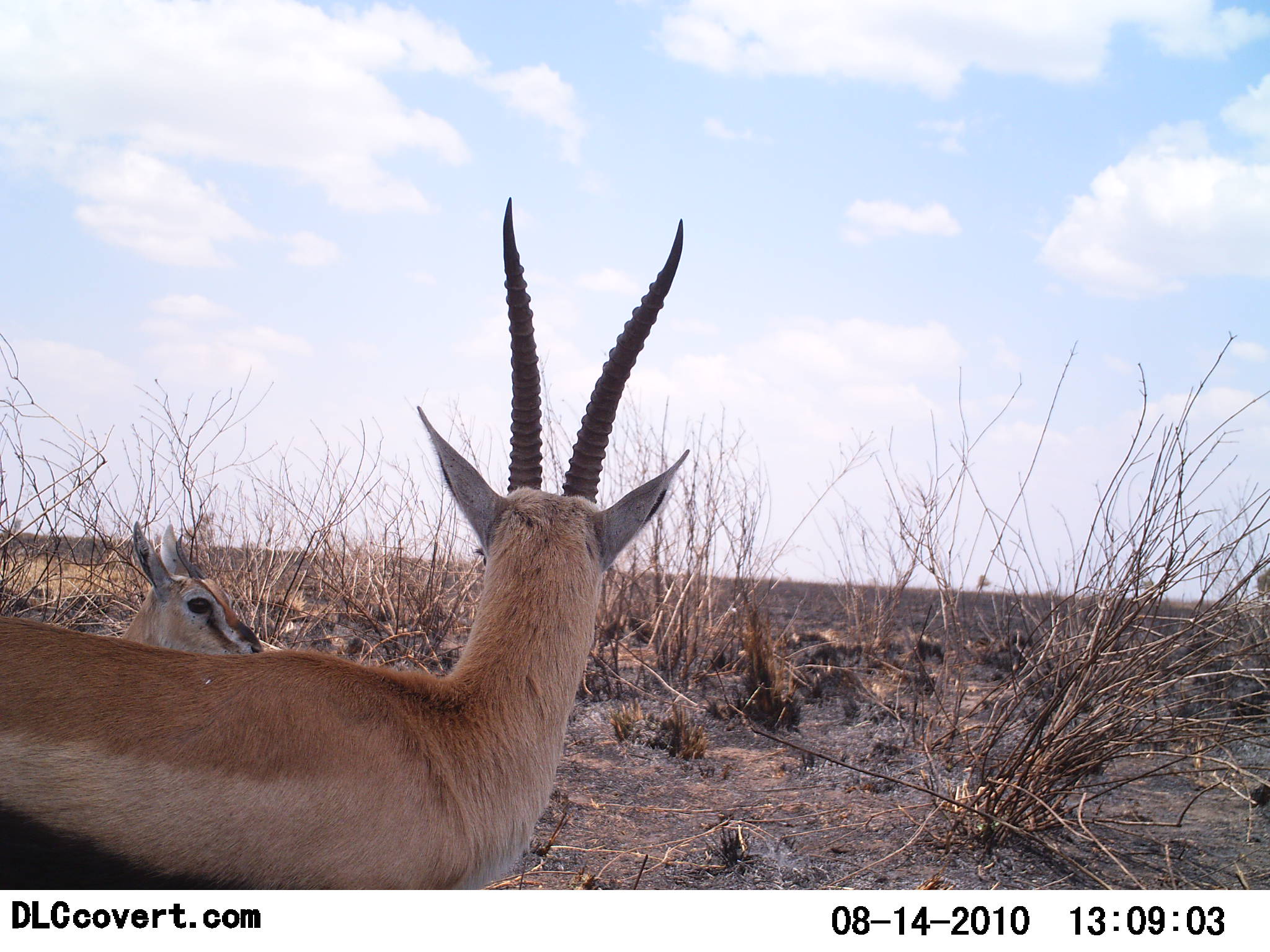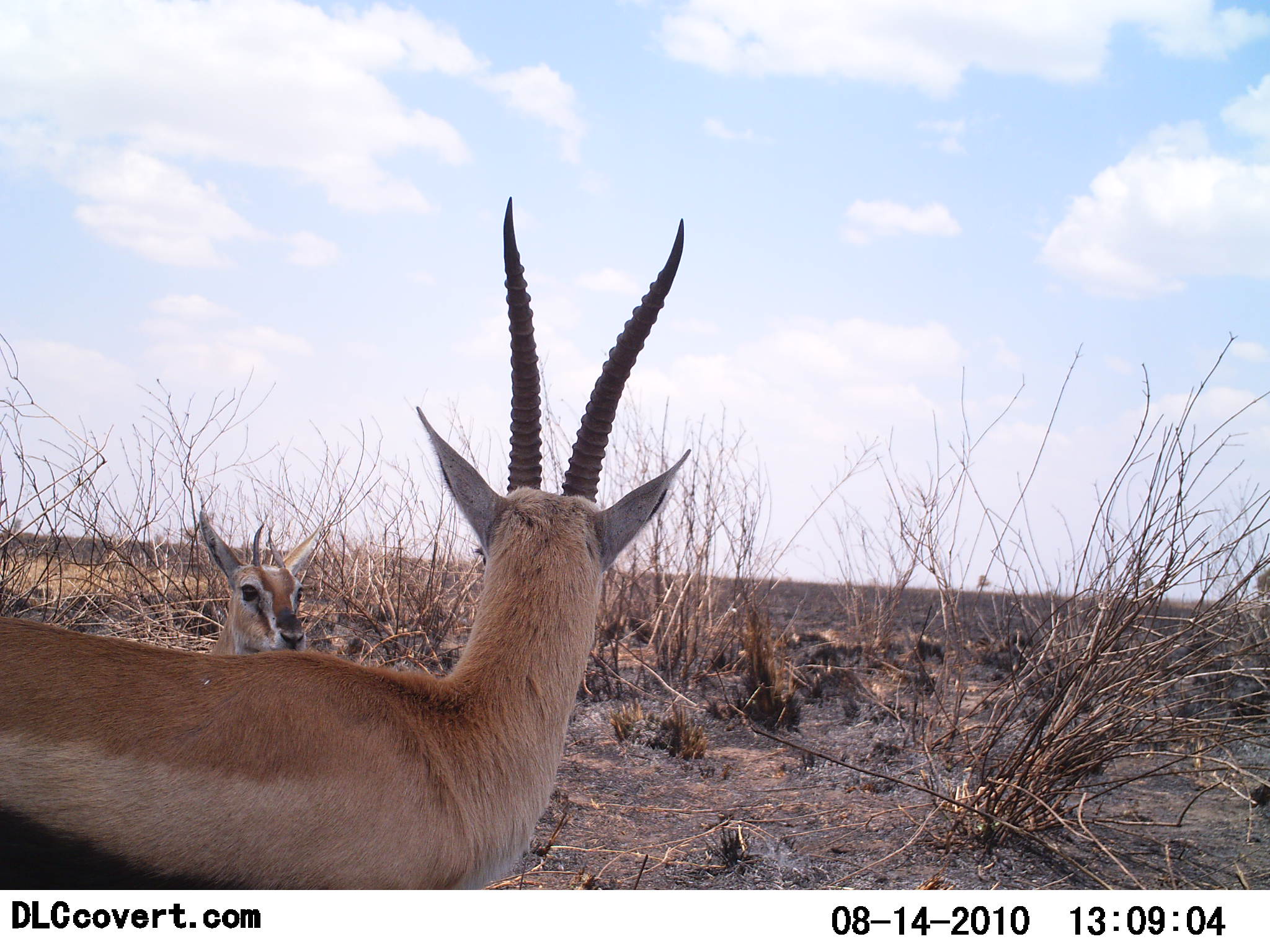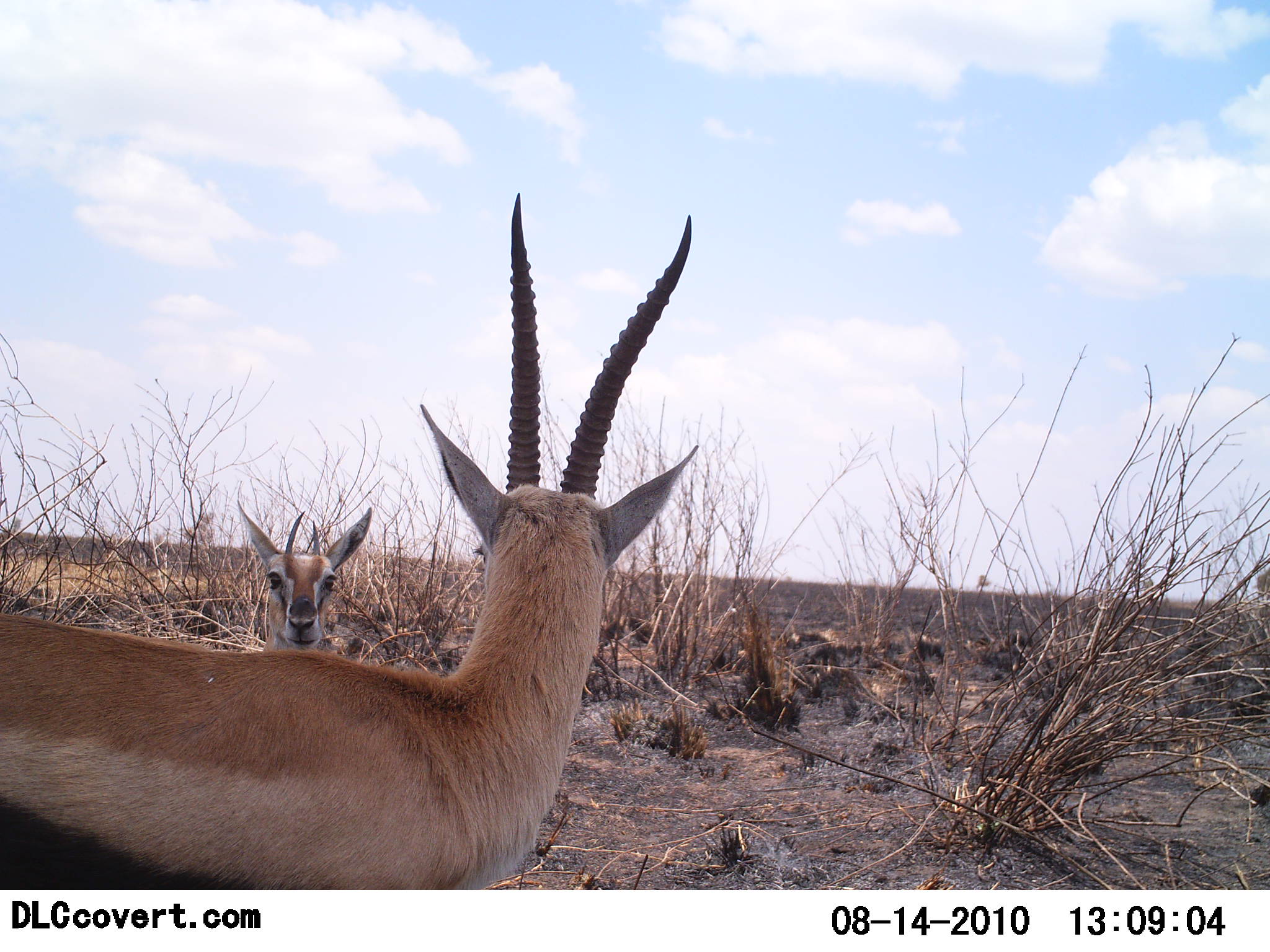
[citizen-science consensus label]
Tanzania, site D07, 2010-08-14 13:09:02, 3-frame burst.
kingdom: Animalia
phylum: Chordata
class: Mammalia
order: Artiodactyla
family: Bovidae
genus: Eudorcas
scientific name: Eudorcas thomsonii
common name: thomson's gazelle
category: gazellethomsons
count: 2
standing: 58%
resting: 25%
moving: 25%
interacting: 25%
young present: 25%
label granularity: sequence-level